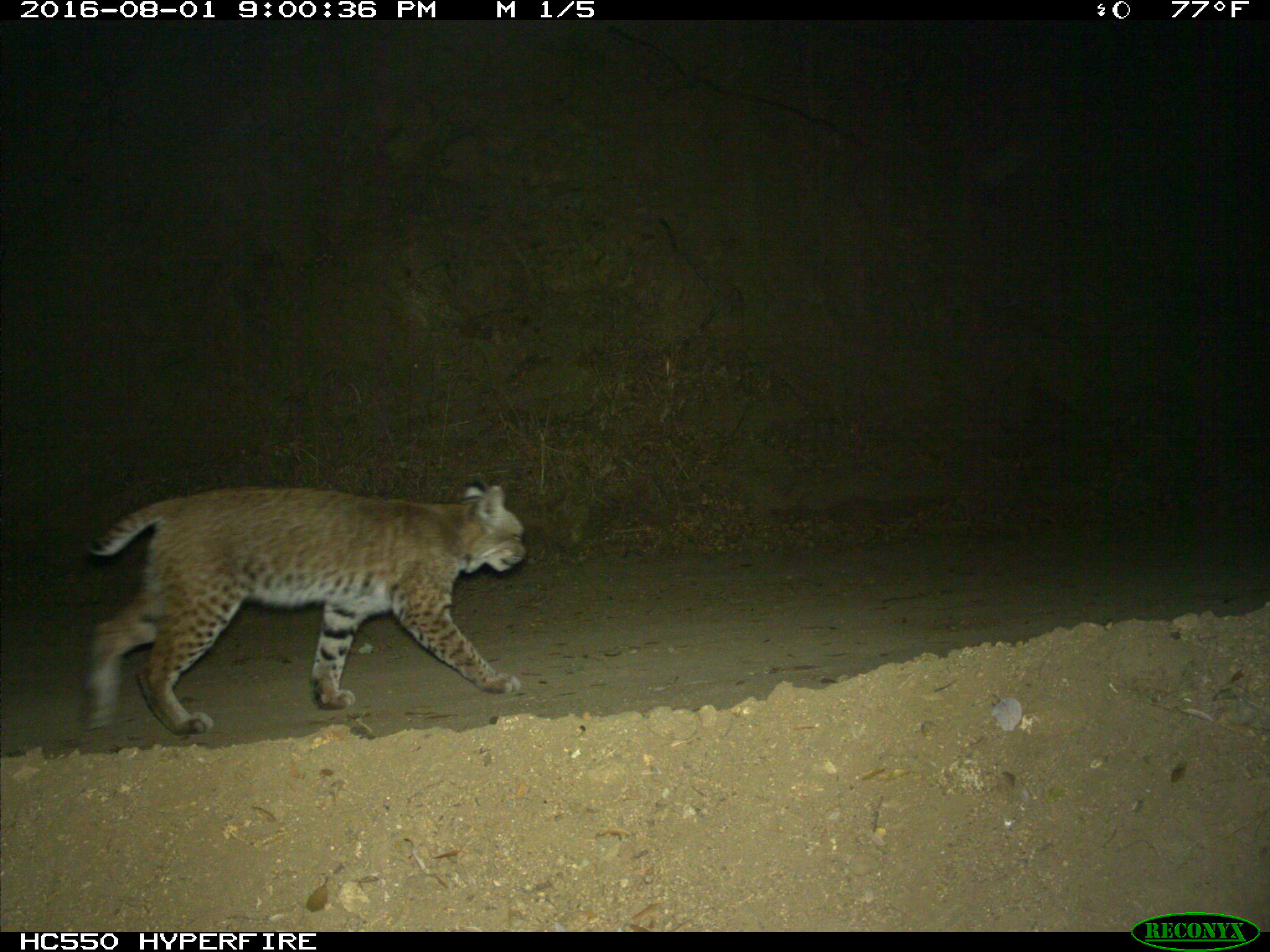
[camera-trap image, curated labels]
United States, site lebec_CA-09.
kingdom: Animalia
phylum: Chordata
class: Mammalia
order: Carnivora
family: Felidae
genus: Lynx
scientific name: Lynx rufus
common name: bobcat